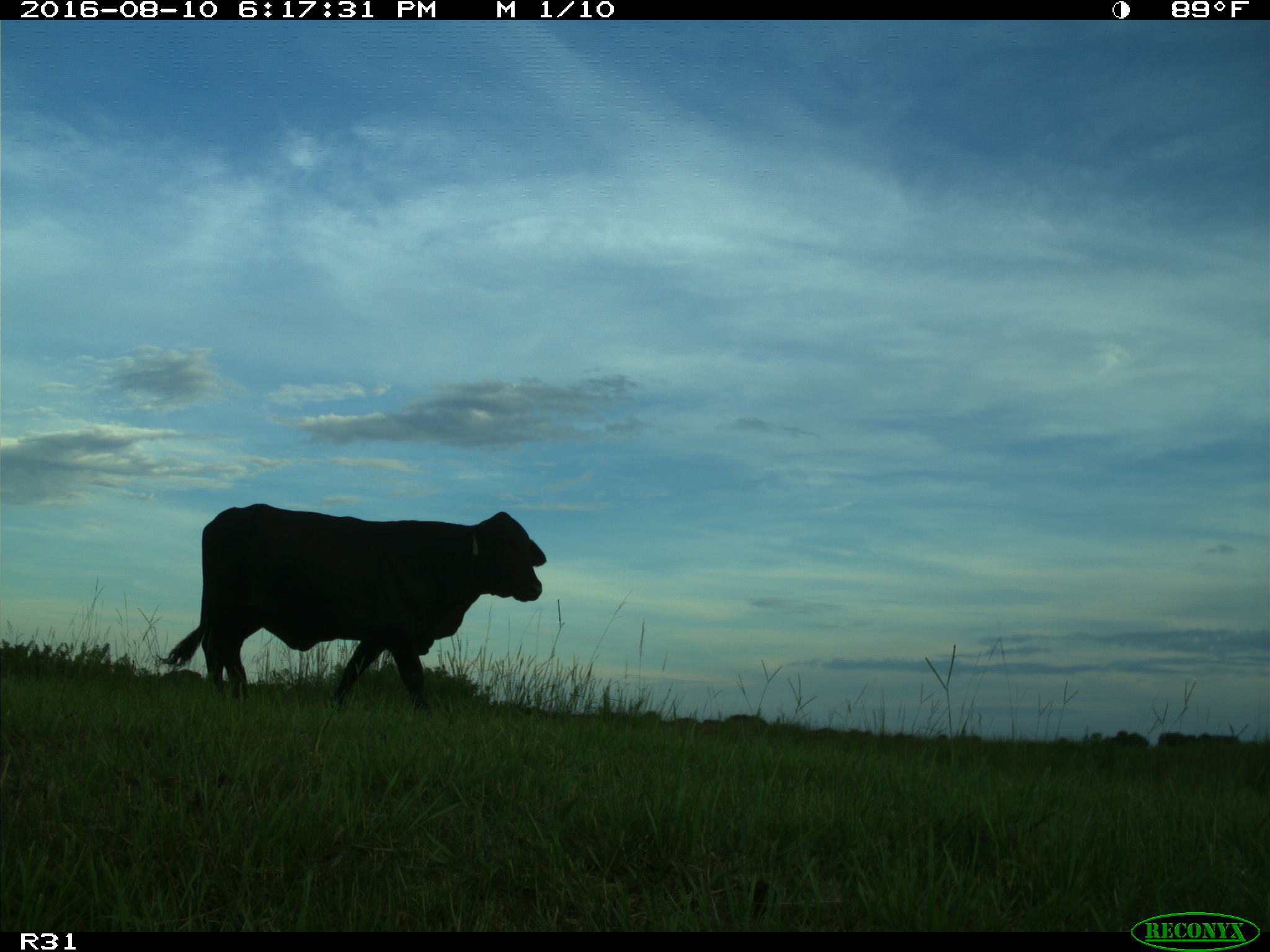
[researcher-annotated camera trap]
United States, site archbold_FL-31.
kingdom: Animalia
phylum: Chordata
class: Mammalia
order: Artiodactyla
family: Bovidae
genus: Bos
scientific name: Bos taurus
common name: domestic cow